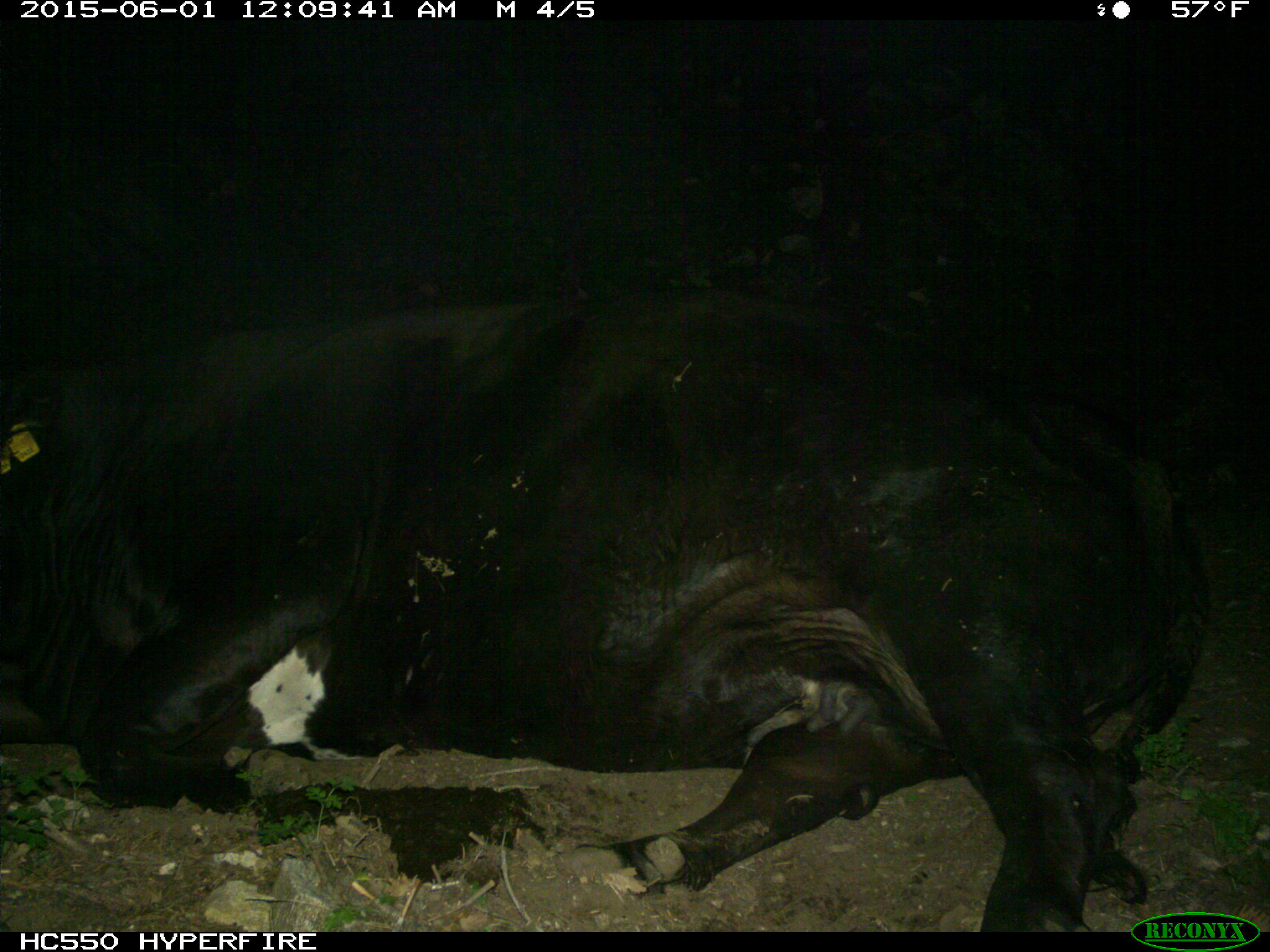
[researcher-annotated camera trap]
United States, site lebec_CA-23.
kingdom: Animalia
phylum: Chordata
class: Mammalia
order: Artiodactyla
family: Bovidae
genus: Bos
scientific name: Bos taurus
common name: domestic cow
Bos taurus (domestic cow).